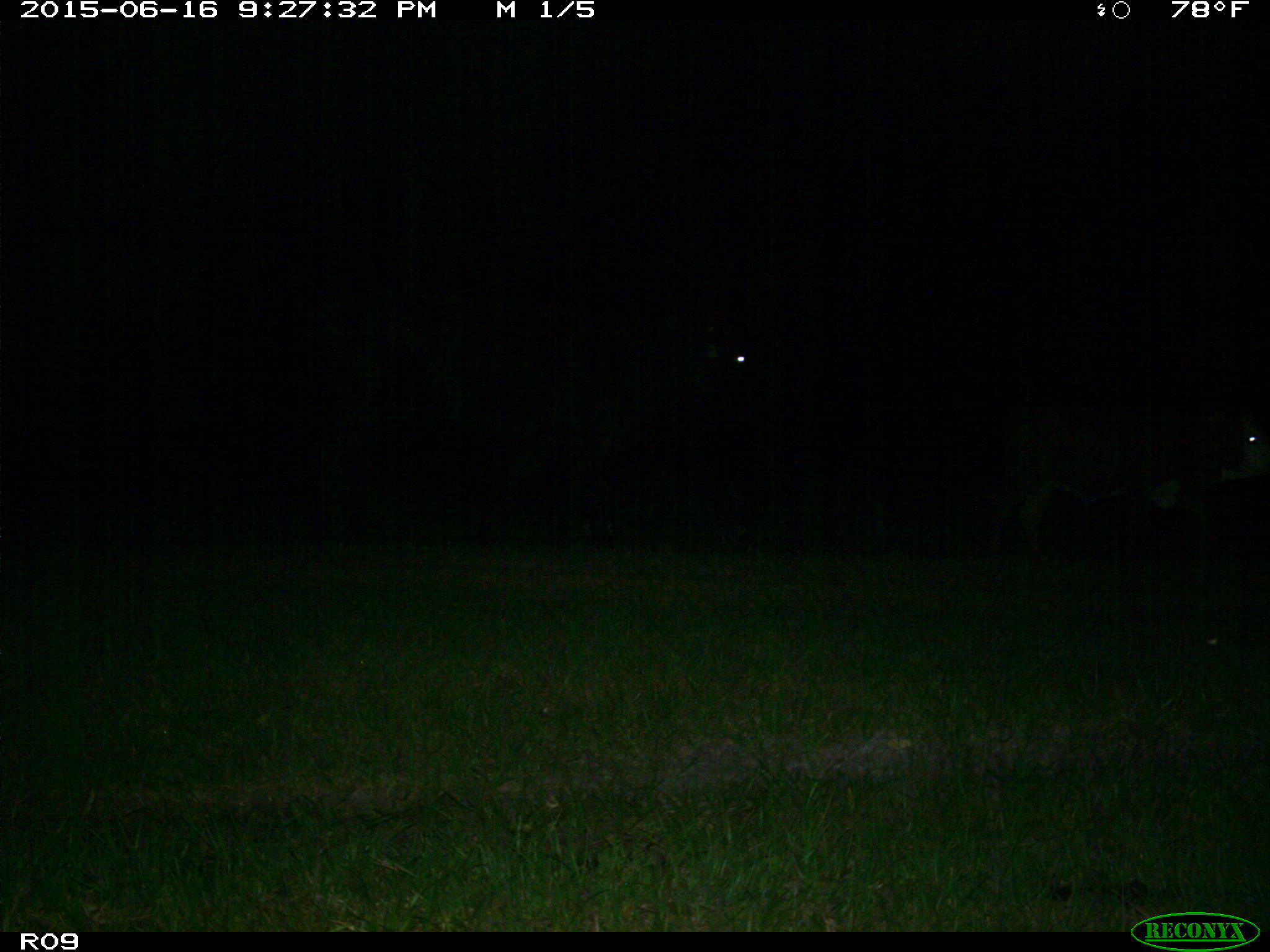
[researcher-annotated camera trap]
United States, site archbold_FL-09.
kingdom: Animalia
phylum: Chordata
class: Mammalia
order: Artiodactyla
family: Bovidae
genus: Bos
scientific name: Bos taurus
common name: domestic cow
Bos taurus (domestic cow).